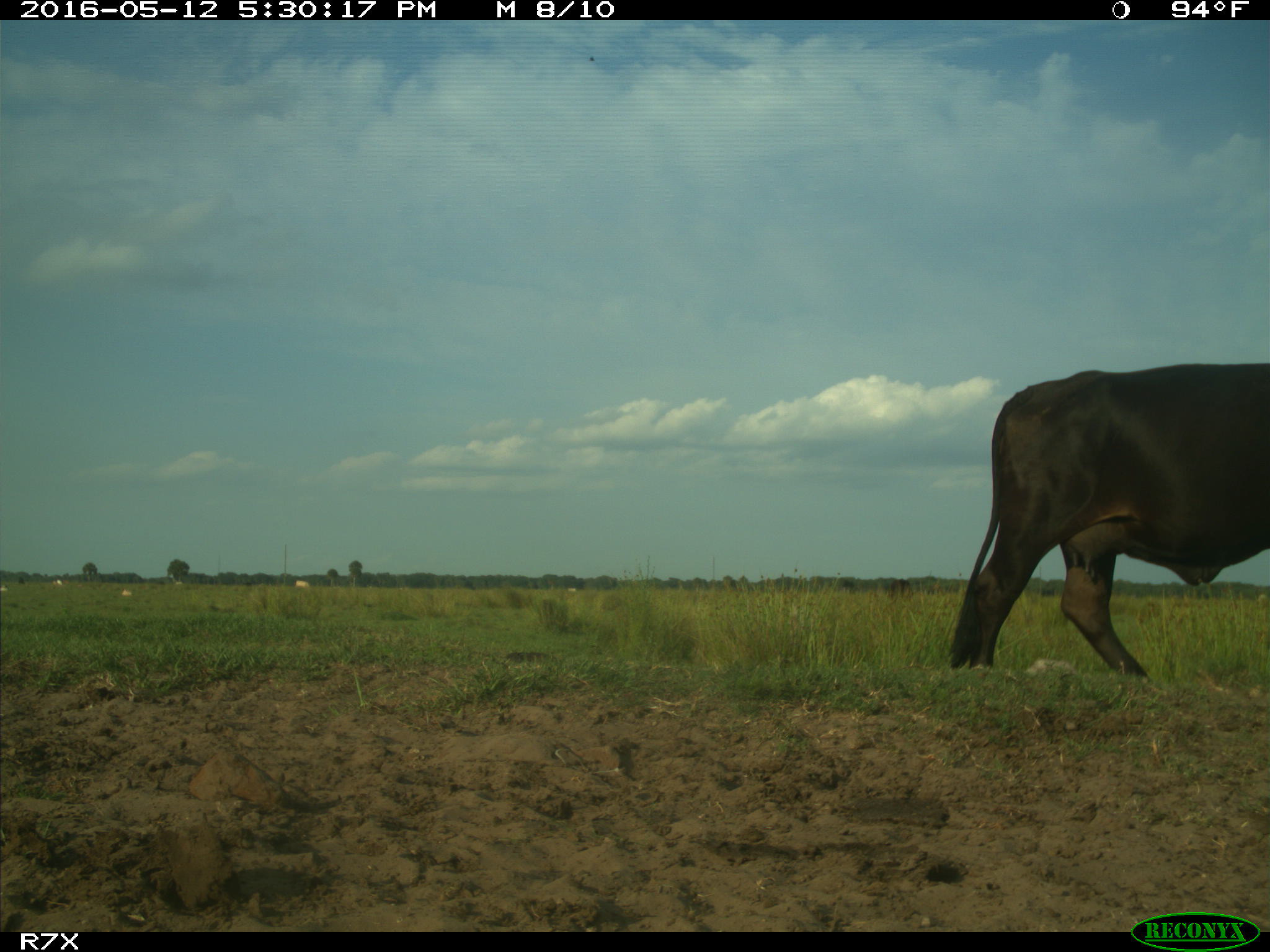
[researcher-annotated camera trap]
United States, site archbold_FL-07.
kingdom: Animalia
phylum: Chordata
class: Mammalia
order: Artiodactyla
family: Bovidae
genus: Bos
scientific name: Bos taurus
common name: domestic cow